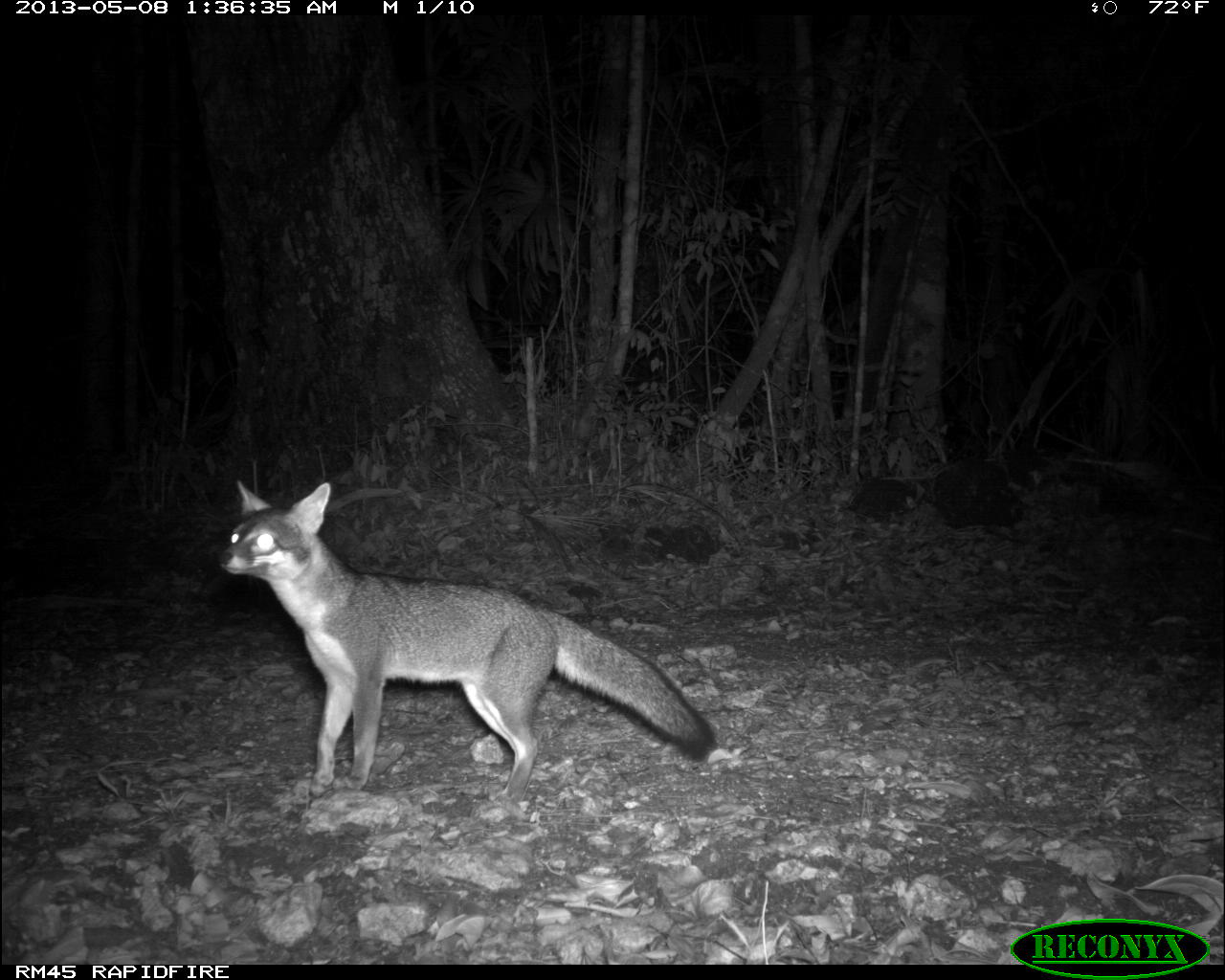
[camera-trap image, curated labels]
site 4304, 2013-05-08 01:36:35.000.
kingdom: Animalia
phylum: Chordata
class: Mammalia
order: Carnivora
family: Canidae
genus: Urocyon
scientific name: Urocyon cinereoargenteus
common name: gray fox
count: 1